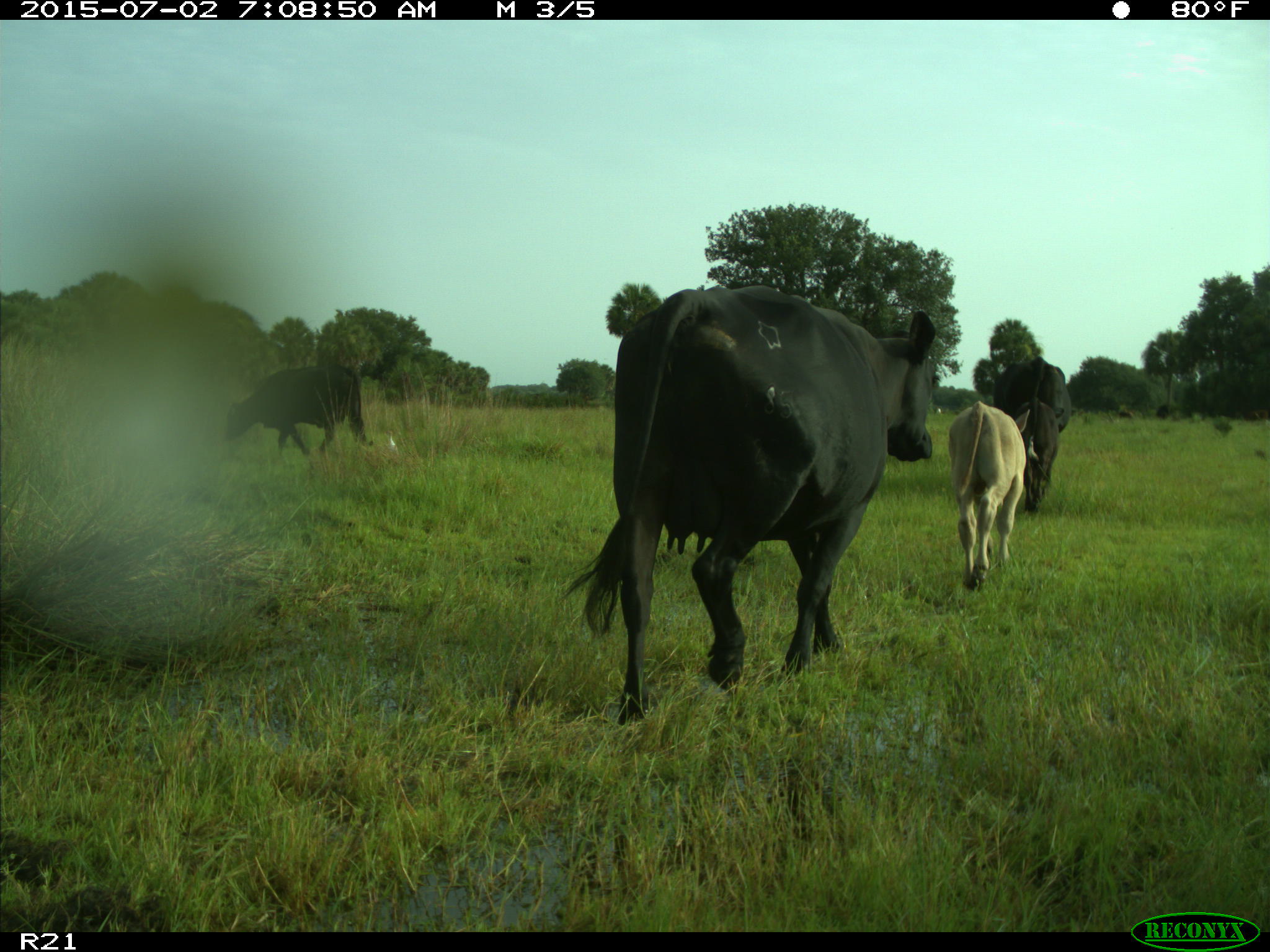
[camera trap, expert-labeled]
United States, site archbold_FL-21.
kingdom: Animalia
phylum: Chordata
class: Mammalia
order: Artiodactyla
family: Bovidae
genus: Bos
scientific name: Bos taurus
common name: domestic cow